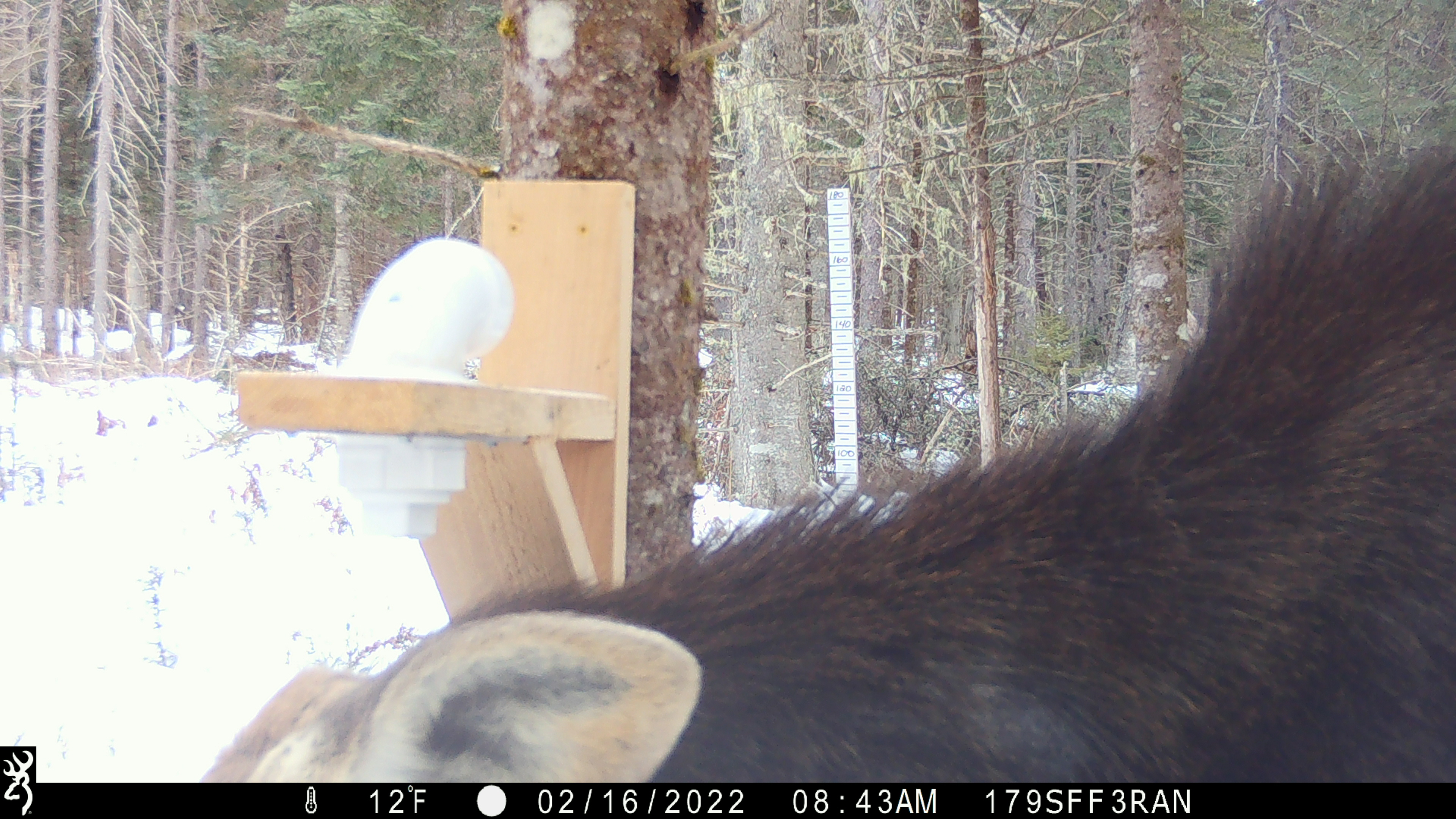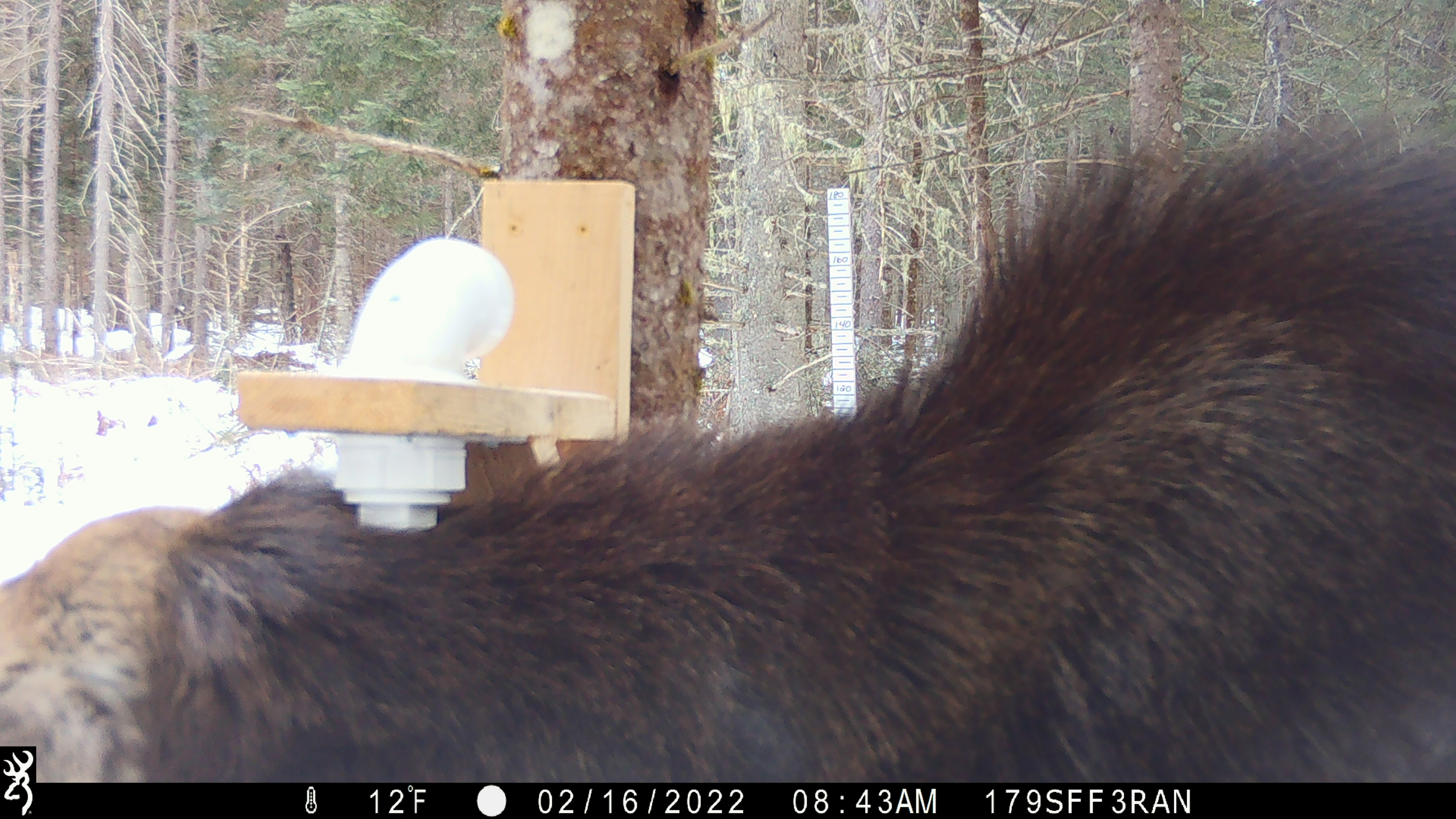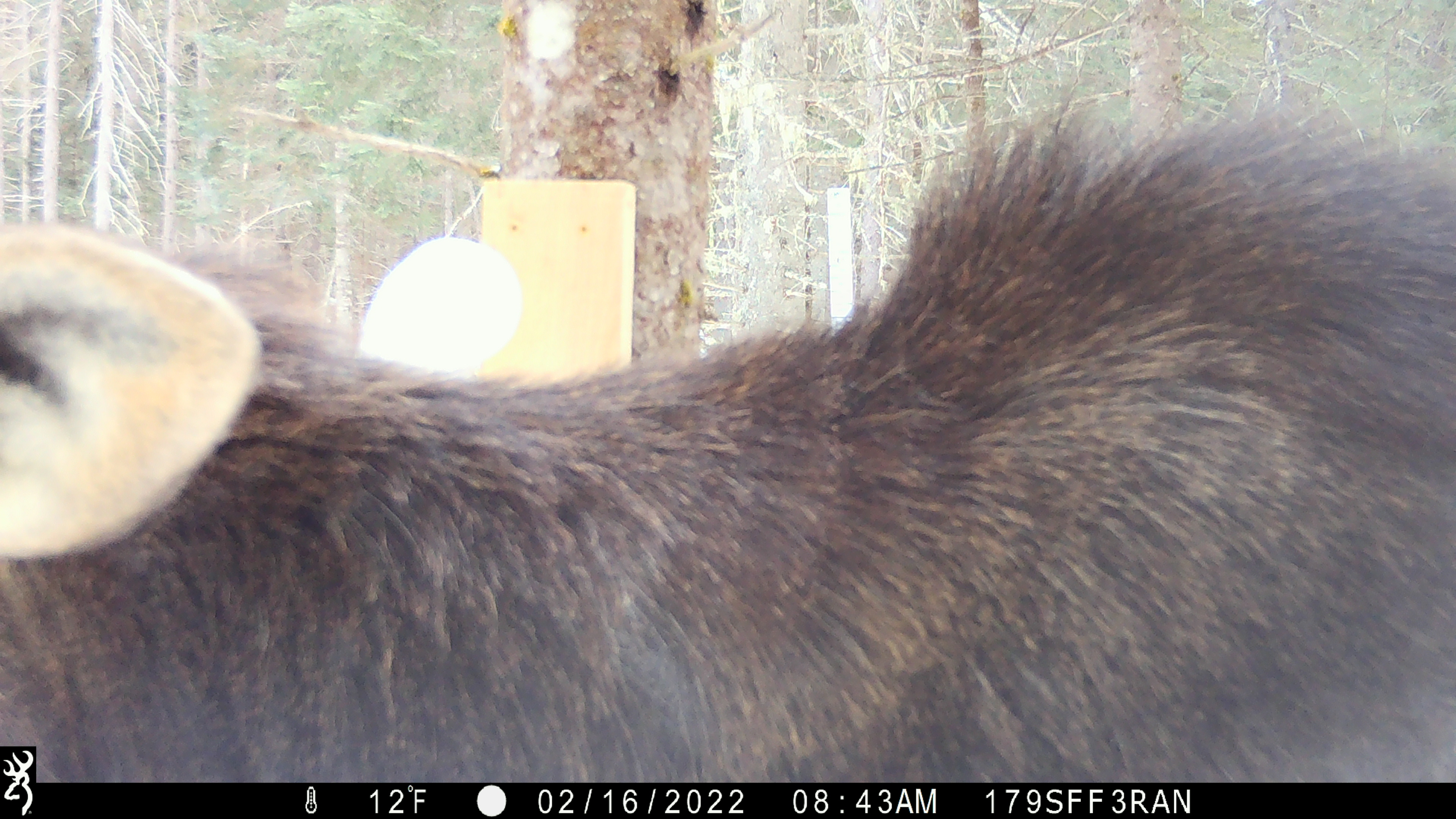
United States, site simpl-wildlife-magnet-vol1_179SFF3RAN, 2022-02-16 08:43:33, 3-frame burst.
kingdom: Animalia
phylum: Chordata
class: Mammalia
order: Artiodactyla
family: Cervidae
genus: Alces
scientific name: Alces alces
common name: moose